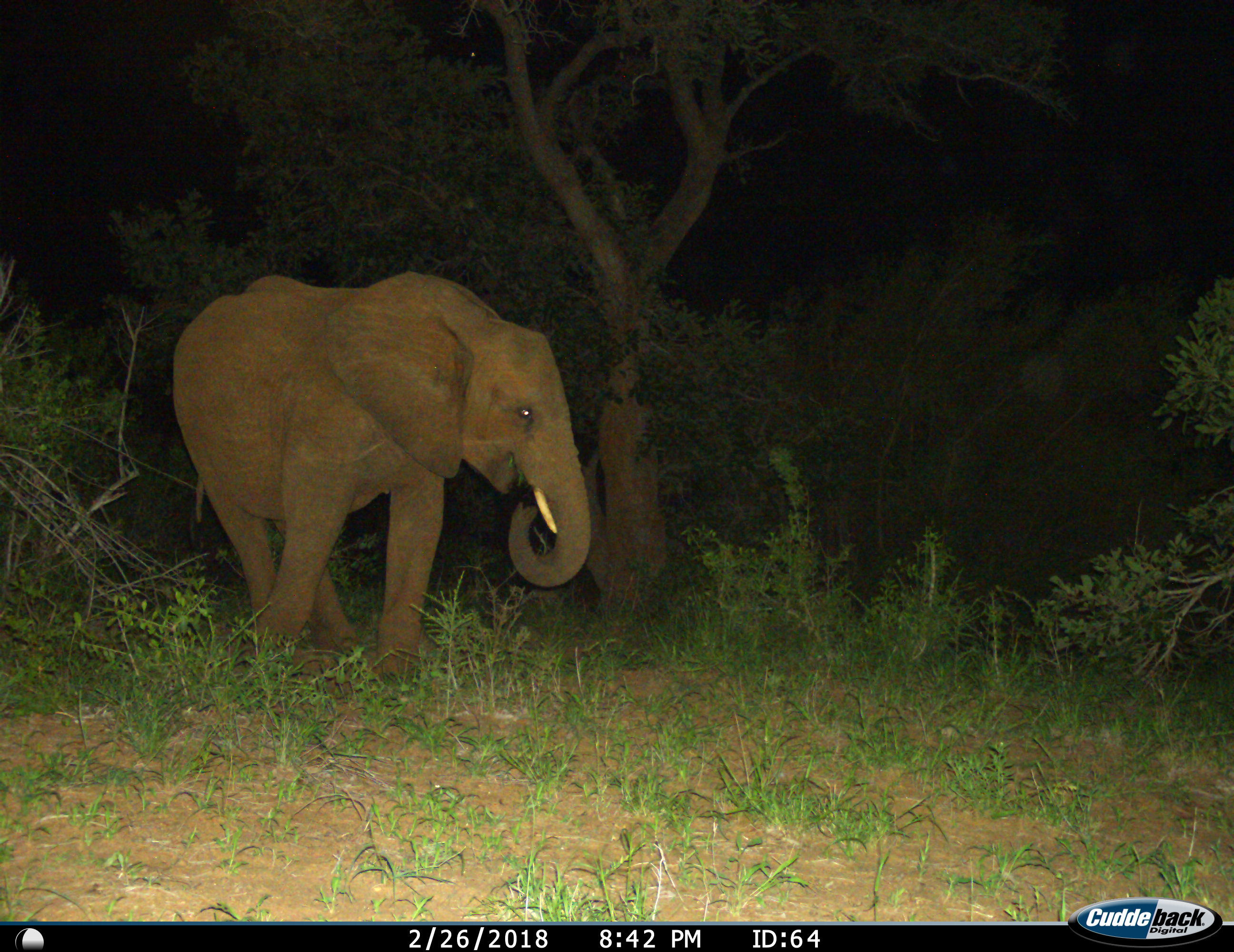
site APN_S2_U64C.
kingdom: Animalia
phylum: Chordata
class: Mammalia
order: Proboscidea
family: Elephantidae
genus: Loxodonta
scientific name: Loxodonta africana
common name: african bush elephant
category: elephant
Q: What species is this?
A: Elephant (african bush elephant) (Loxodonta africana).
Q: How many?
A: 1.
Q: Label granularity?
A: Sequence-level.